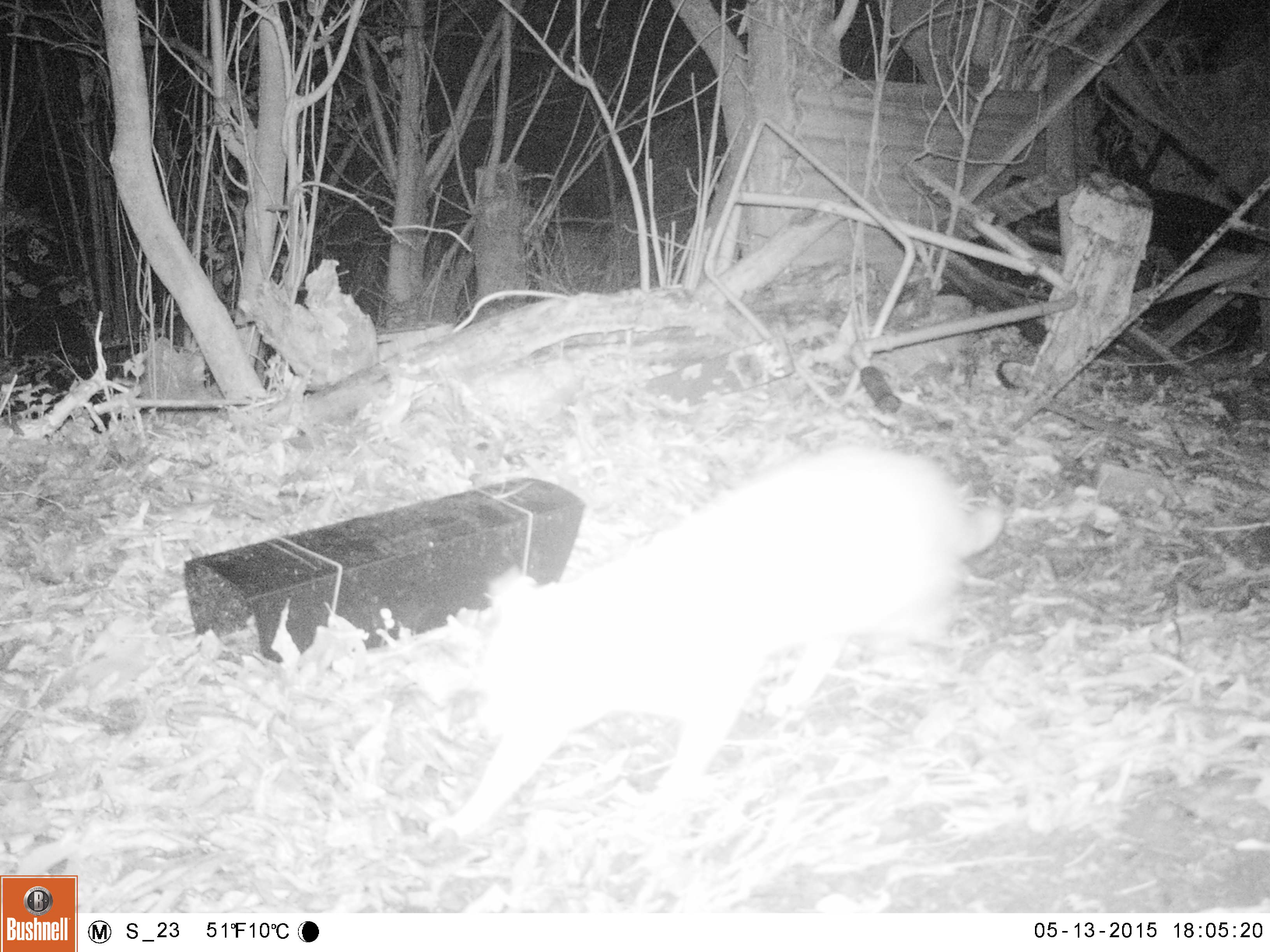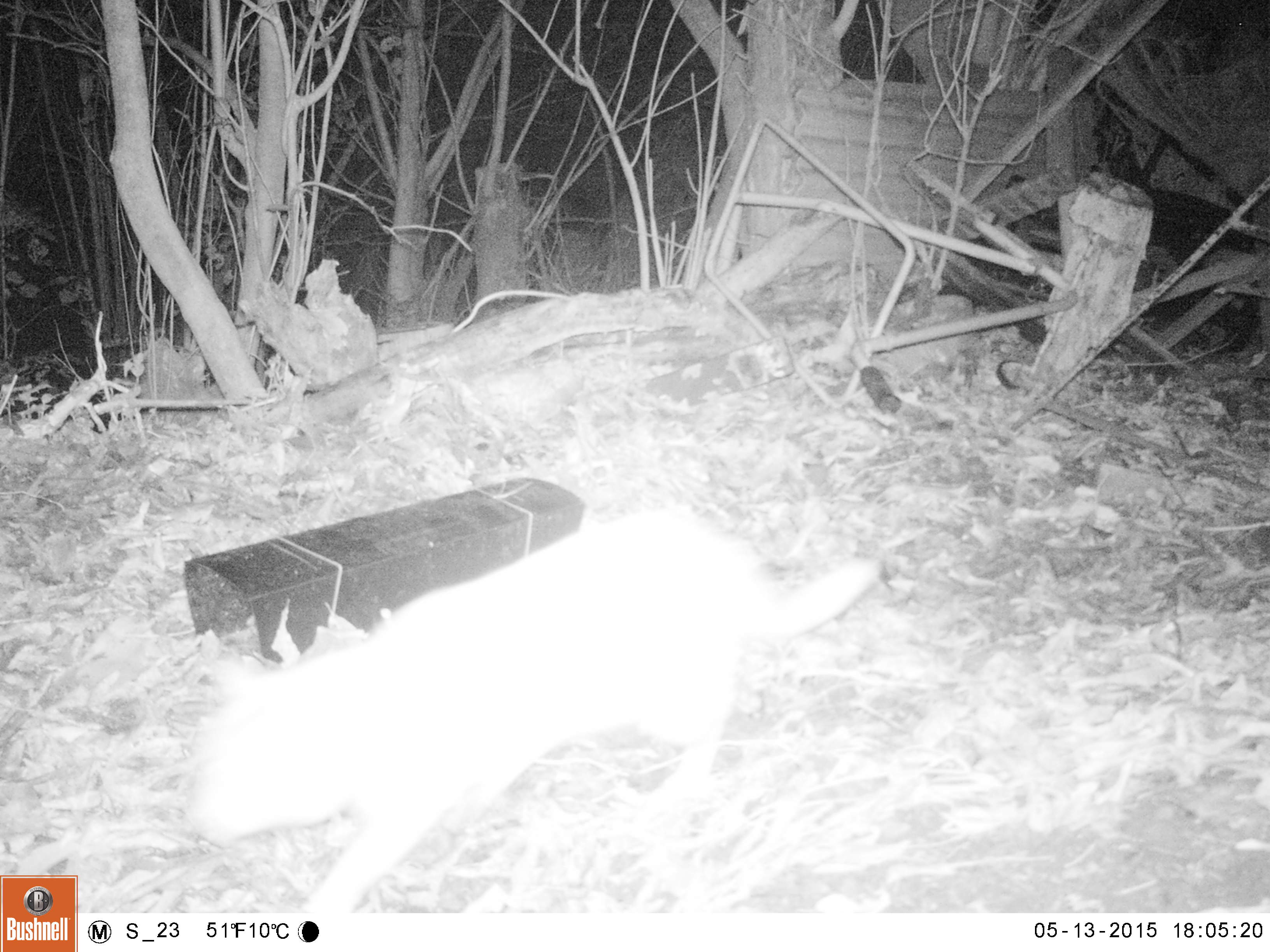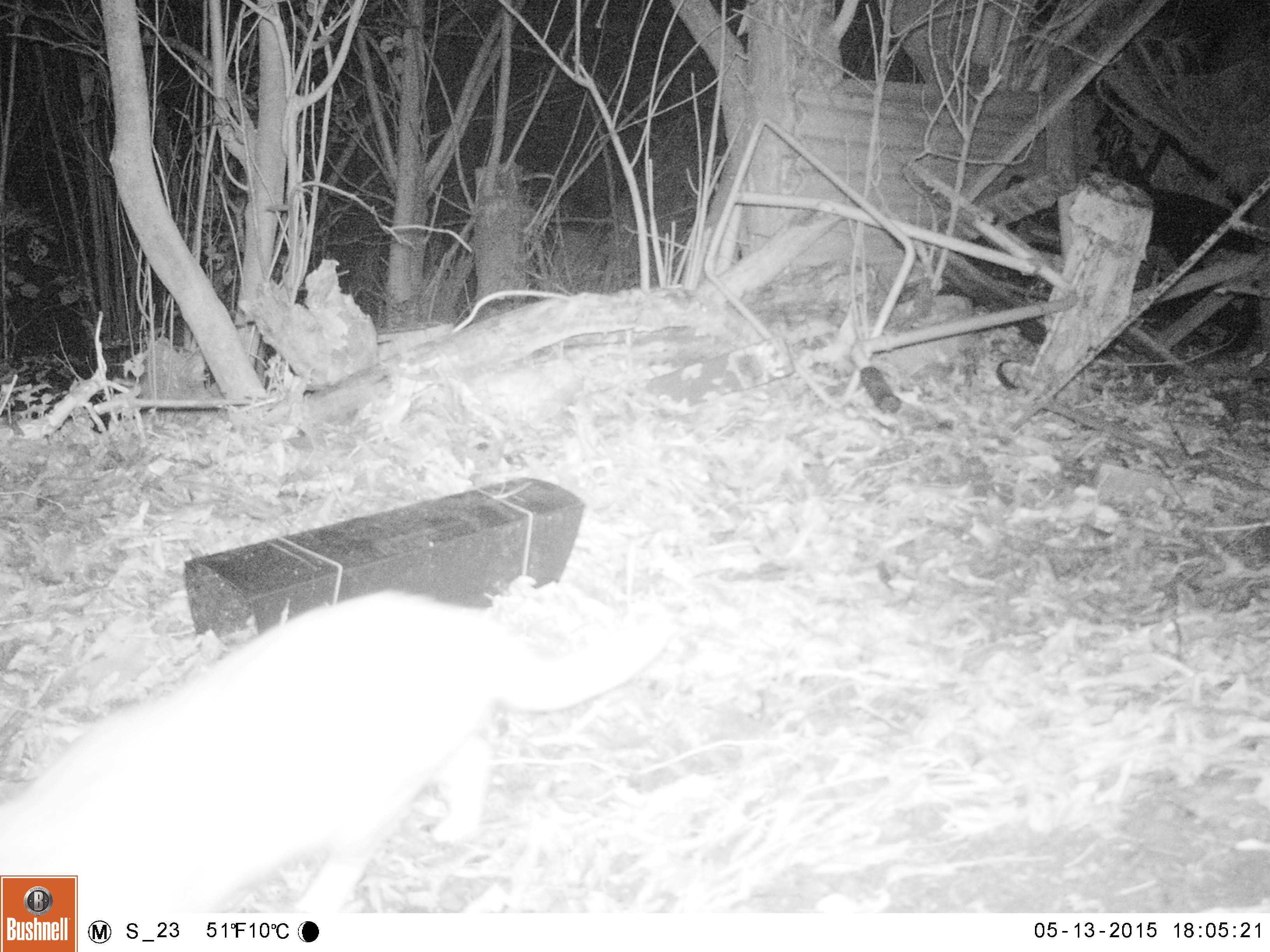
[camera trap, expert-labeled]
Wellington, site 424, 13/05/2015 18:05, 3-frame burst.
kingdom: Animalia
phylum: Chordata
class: Mammalia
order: Carnivora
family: Felidae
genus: Felis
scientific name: Felis catus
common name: cat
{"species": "cat (Felis catus)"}